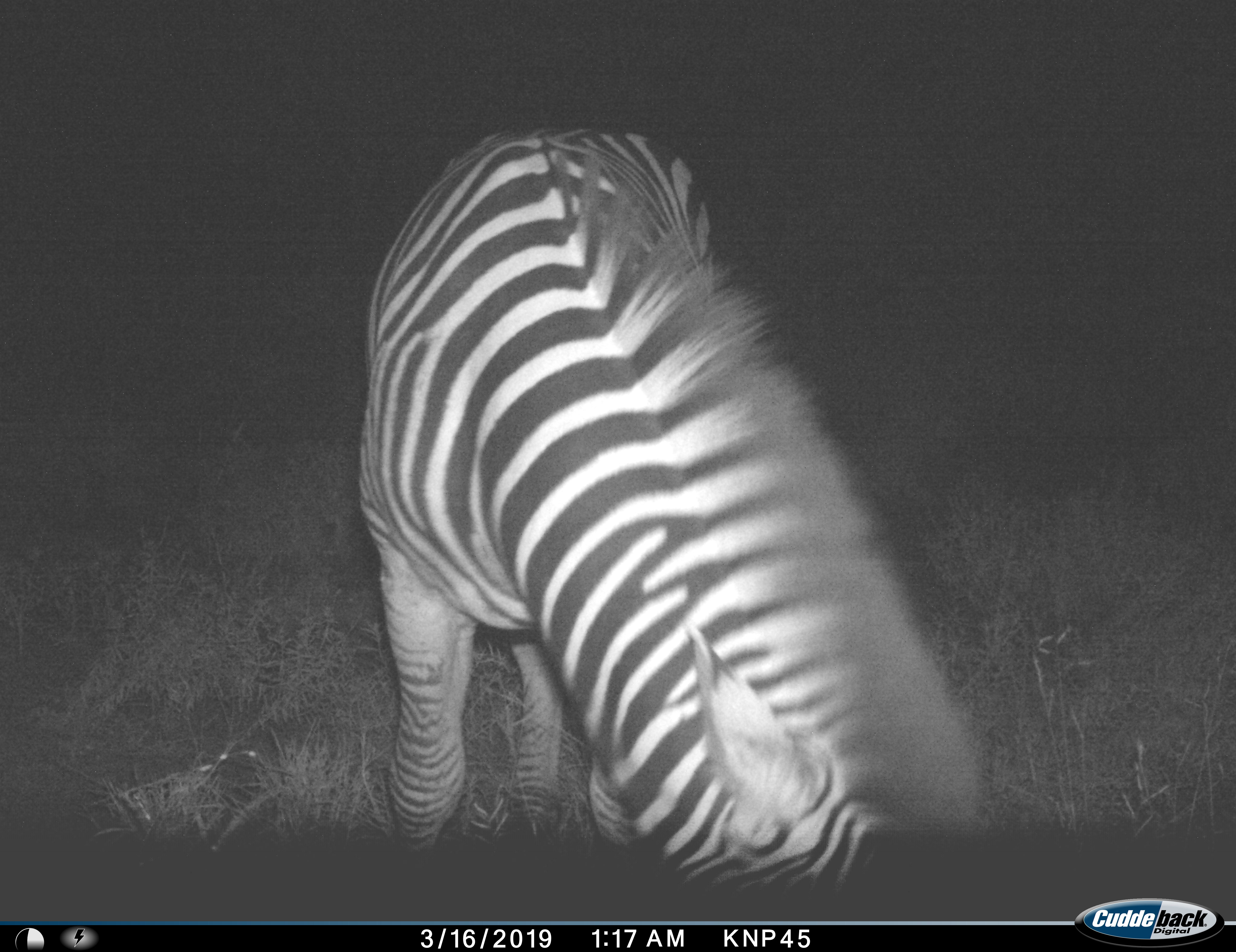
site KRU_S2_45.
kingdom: Animalia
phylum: Chordata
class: Mammalia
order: Perissodactyla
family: Equidae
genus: Equus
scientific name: Equus quagga burchellii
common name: burchell's zebra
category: zebraburchells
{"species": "zebraburchells (burchell's zebra) (Equus quagga burchellii)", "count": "1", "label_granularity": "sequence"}